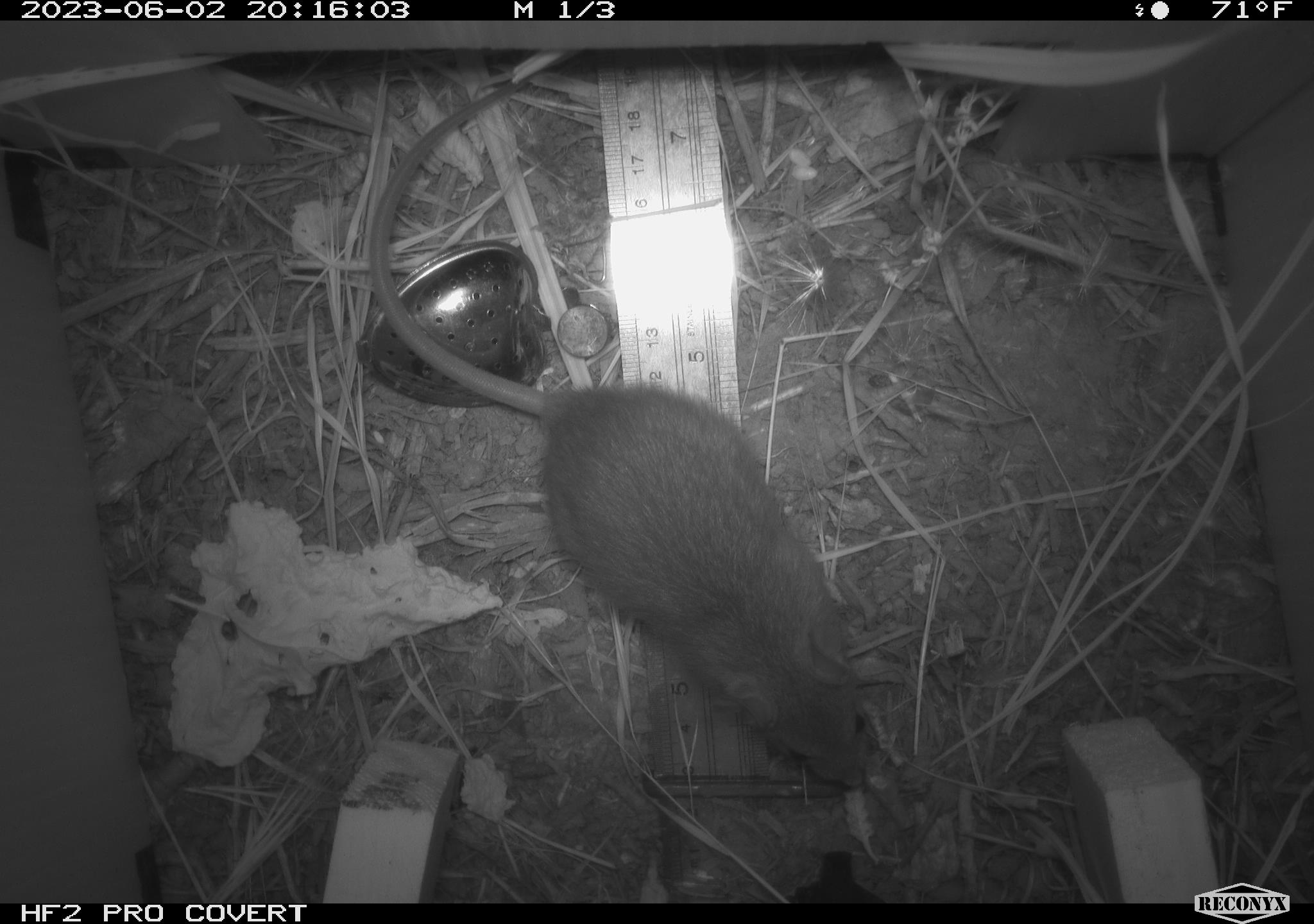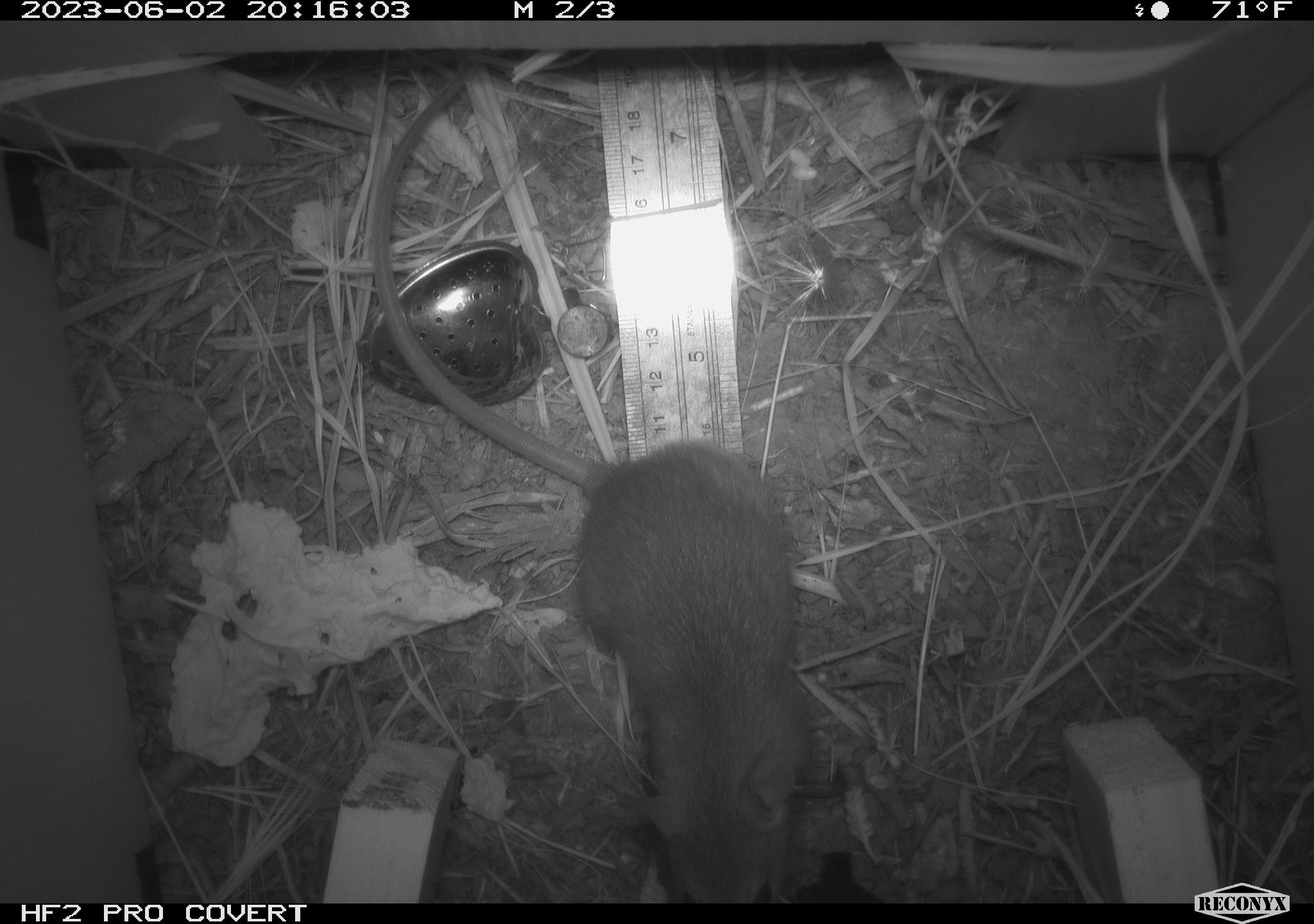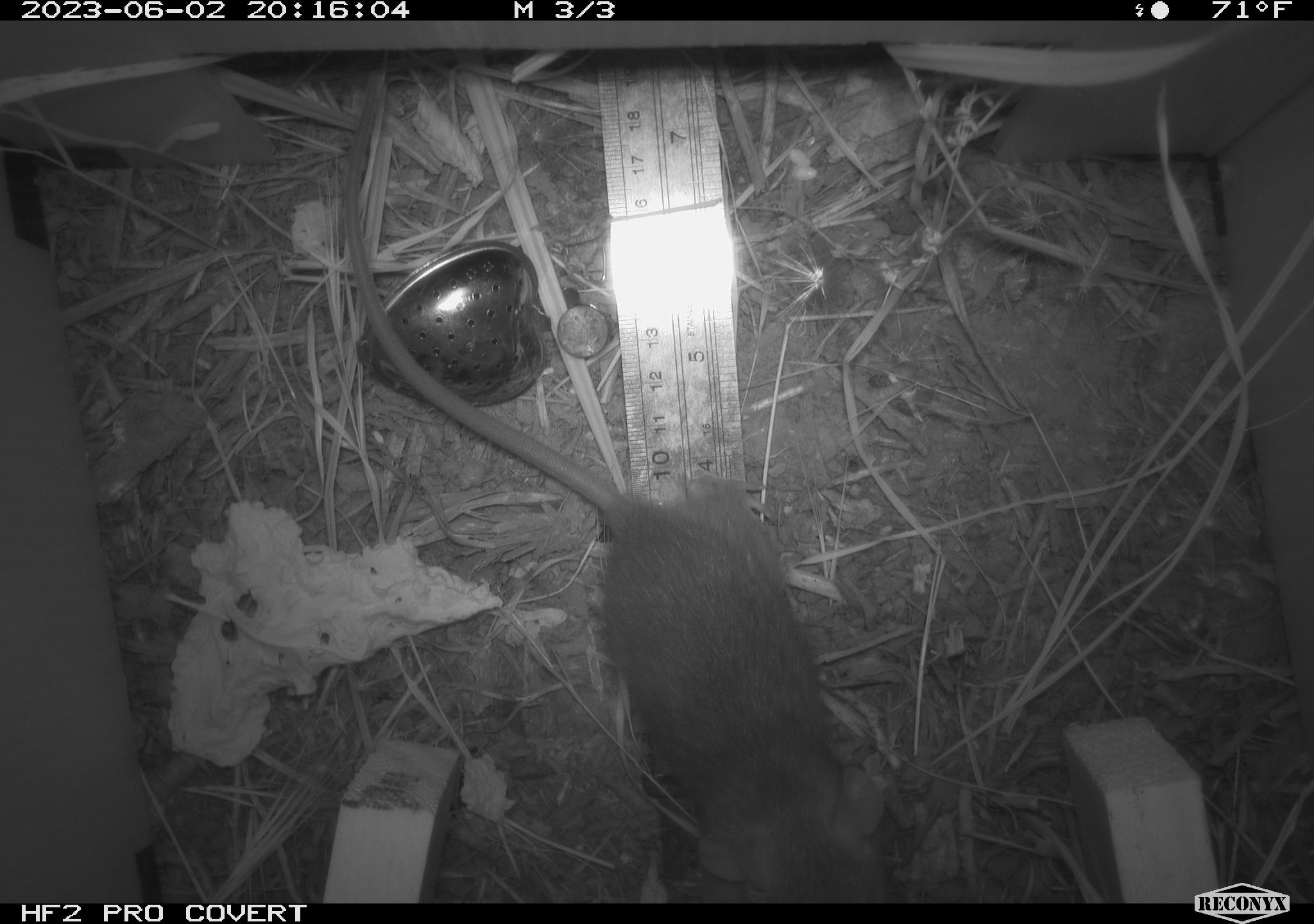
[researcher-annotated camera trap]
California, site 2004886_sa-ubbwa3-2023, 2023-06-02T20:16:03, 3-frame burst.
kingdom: Animalia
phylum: Chordata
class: Mammalia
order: Rodentia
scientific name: Rodentia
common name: mouse species